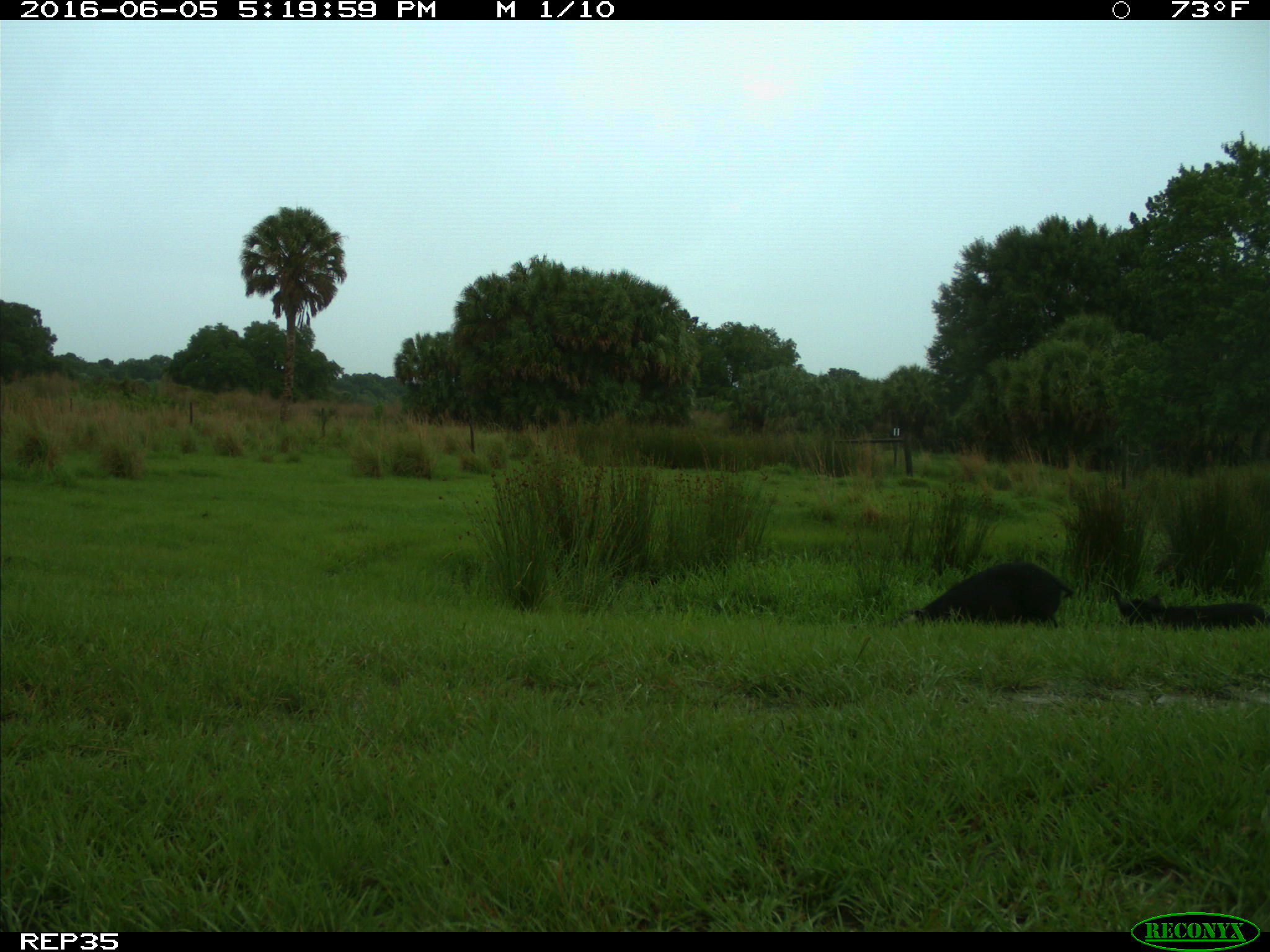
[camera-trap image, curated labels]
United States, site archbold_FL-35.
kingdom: Animalia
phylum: Chordata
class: Mammalia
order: Artiodactyla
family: Suidae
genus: Sus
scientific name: Sus scrofa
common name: wild boar